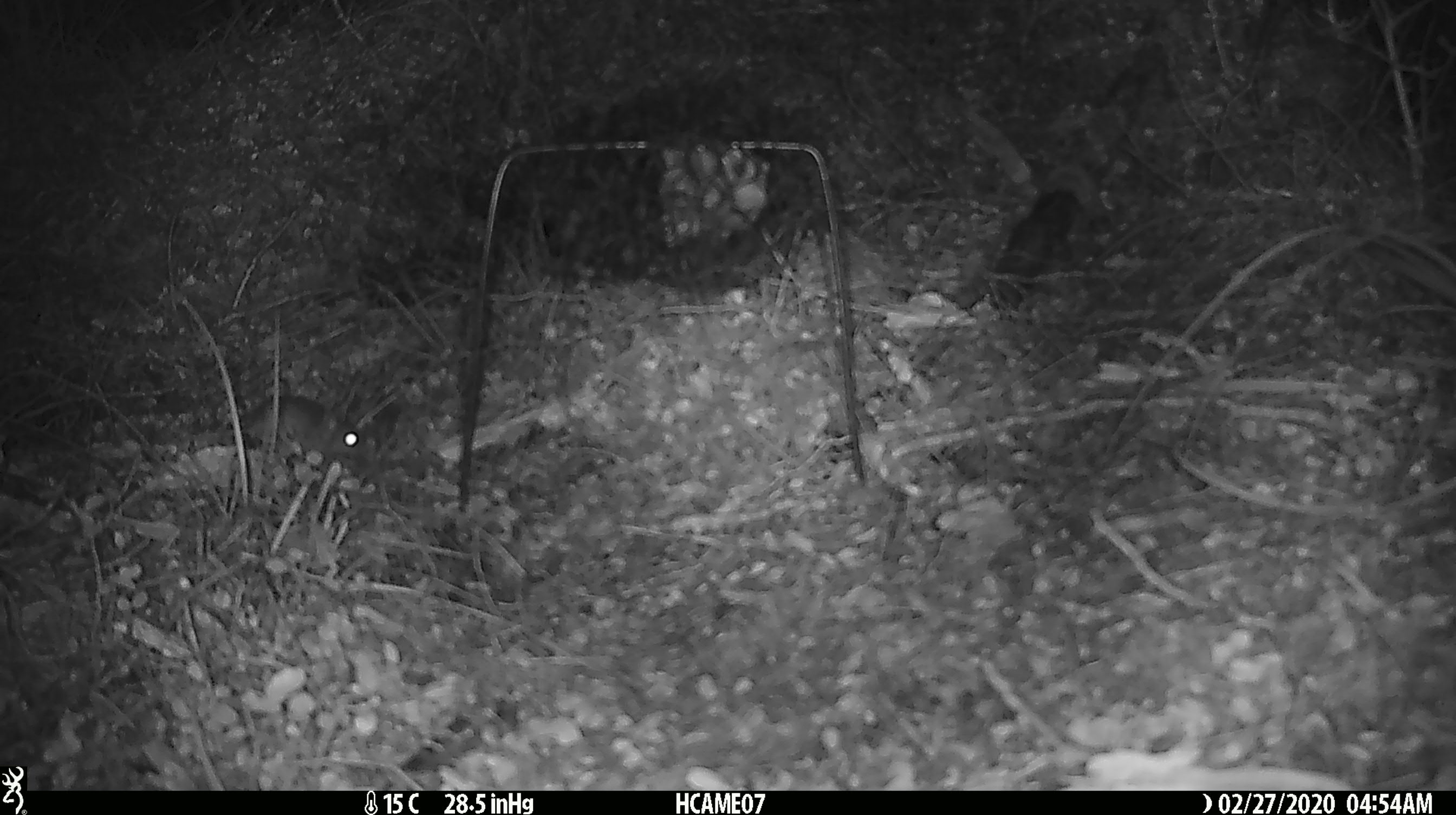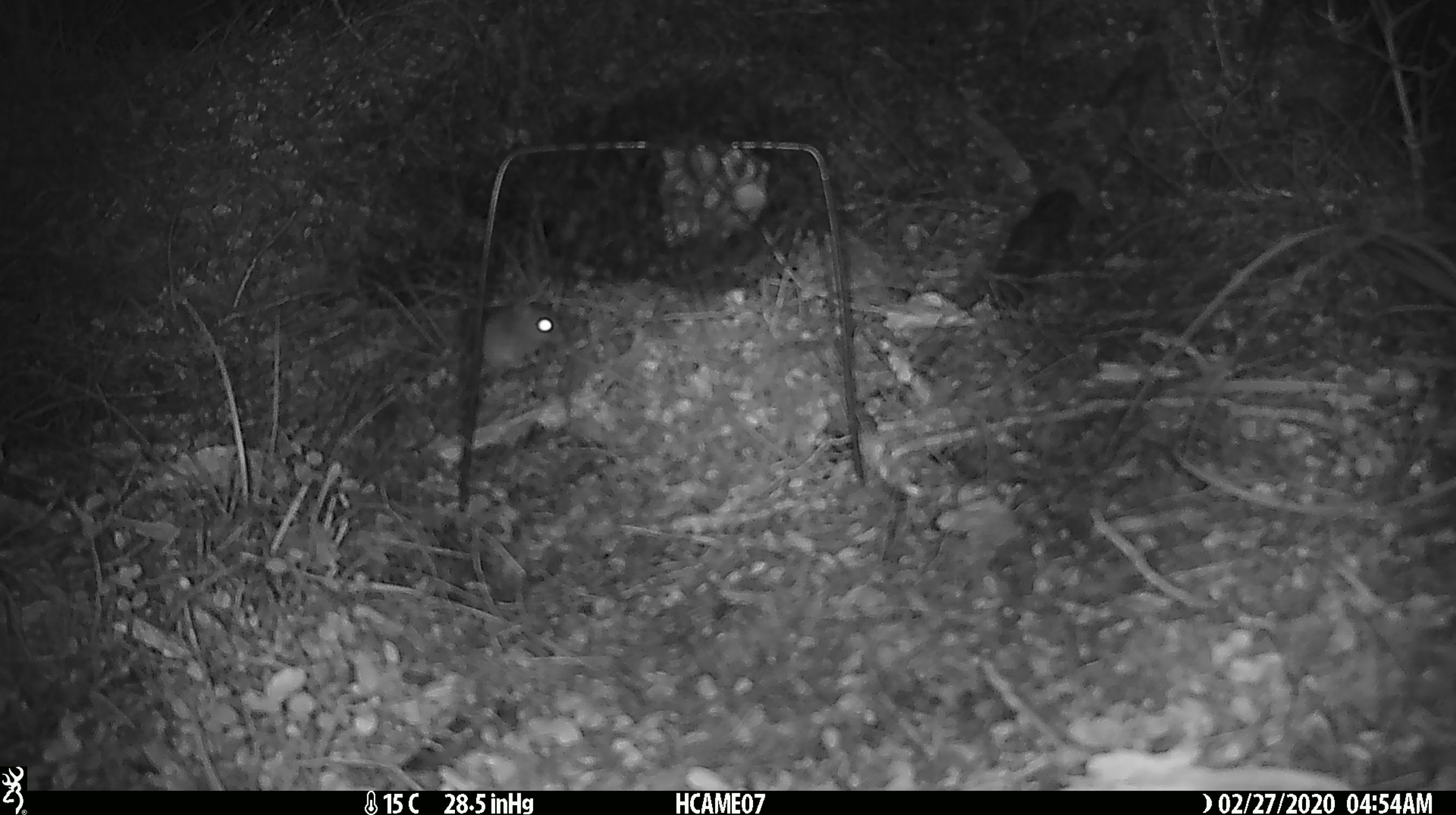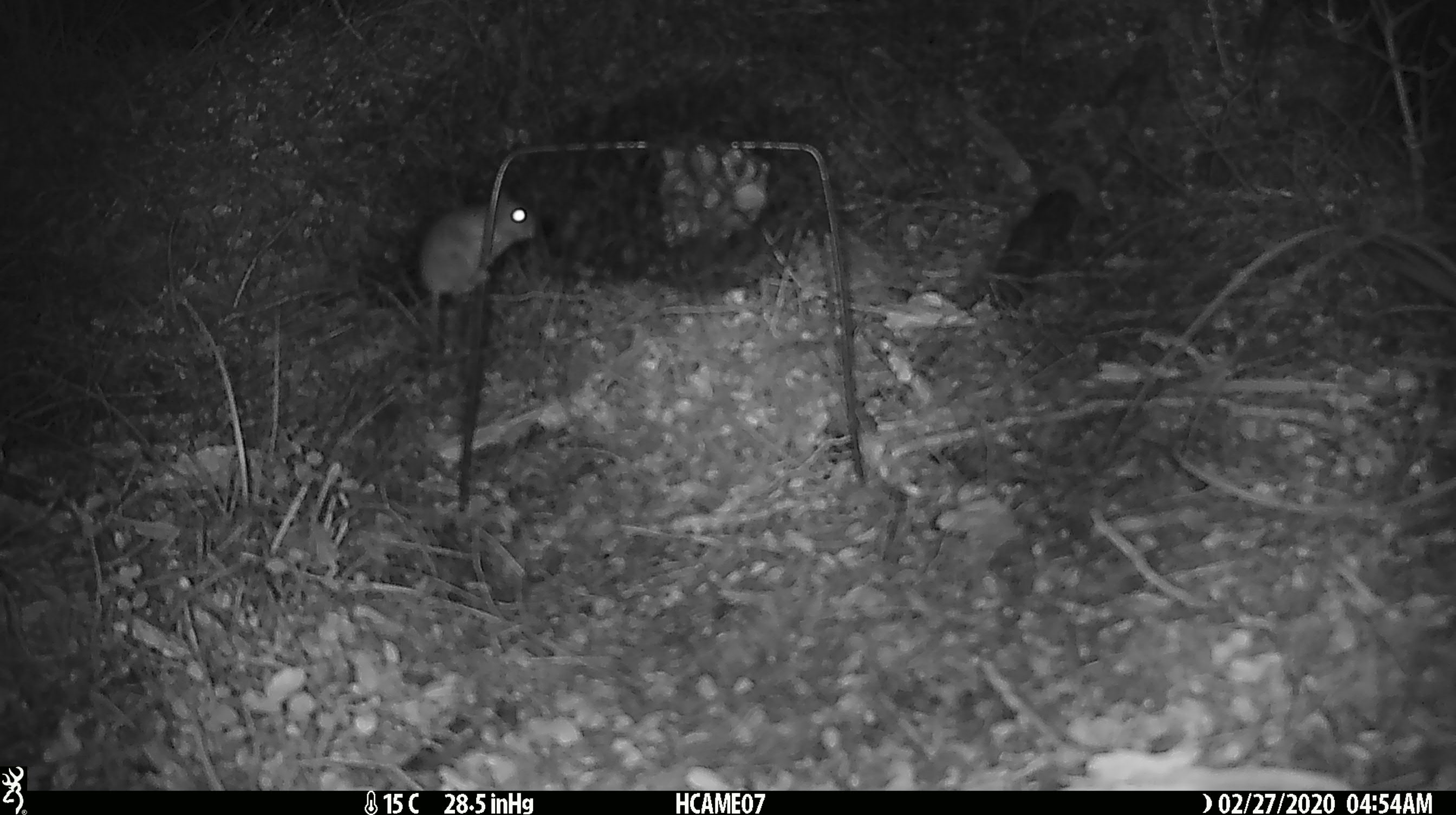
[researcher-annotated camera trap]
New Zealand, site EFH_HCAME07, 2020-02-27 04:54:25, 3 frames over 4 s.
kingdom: Animalia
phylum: Chordata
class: Mammalia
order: Rodentia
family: Muridae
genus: Mus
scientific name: Mus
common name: mouse